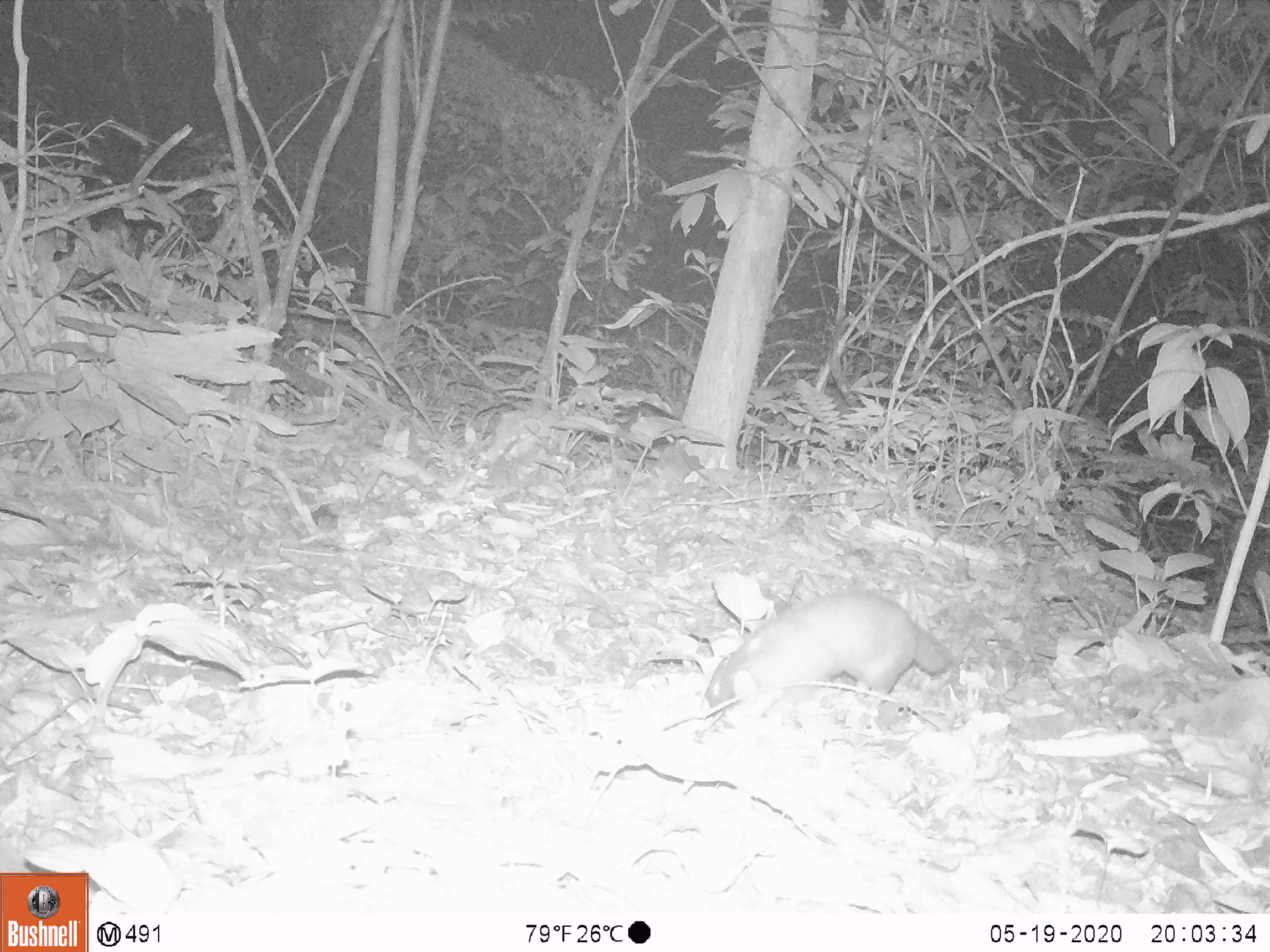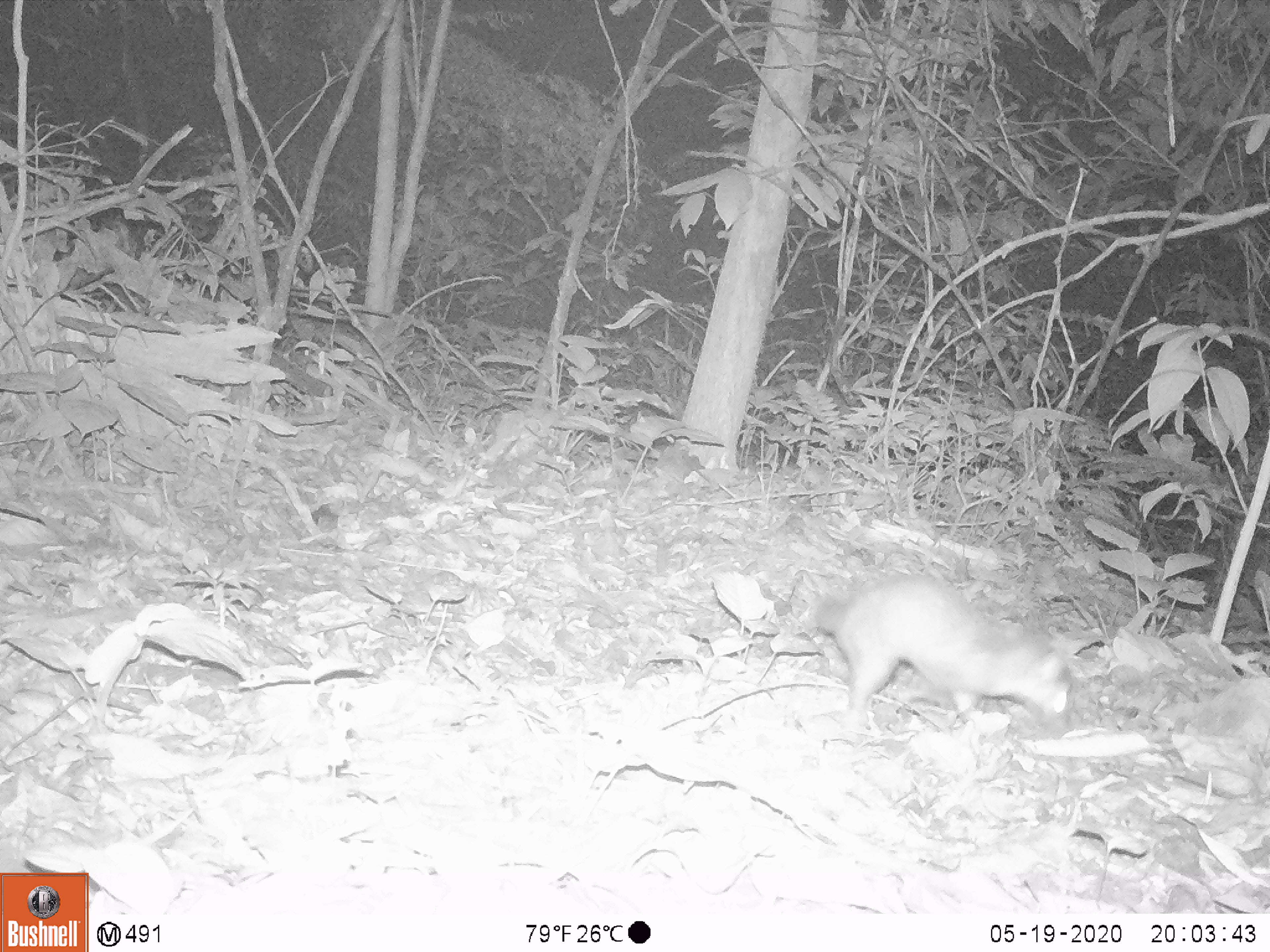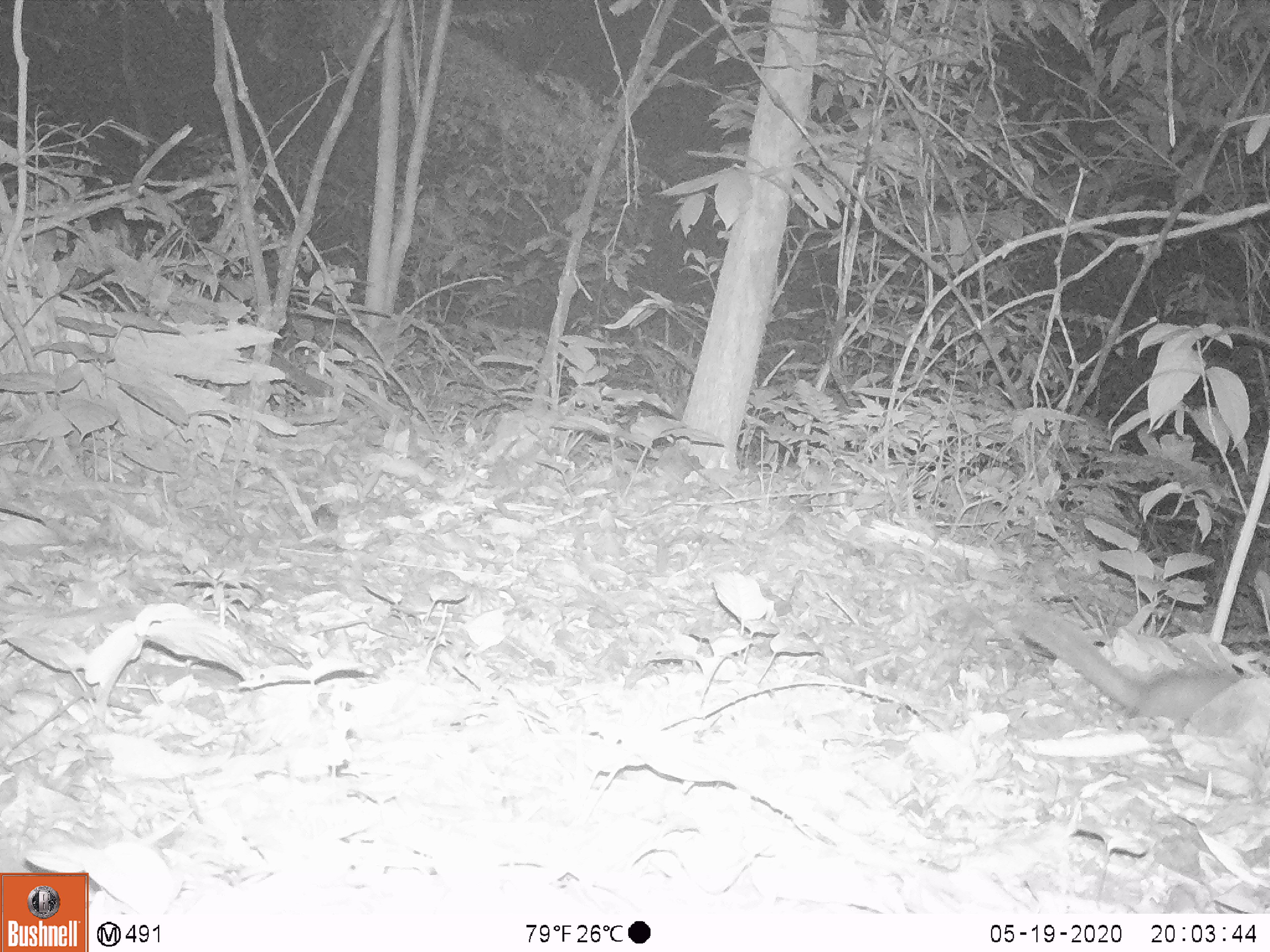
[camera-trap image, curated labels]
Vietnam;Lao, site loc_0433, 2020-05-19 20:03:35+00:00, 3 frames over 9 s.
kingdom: Animalia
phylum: Chordata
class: Mammalia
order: Carnivora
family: Mustelidae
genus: Melogale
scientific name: Melogale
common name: ferret badger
Ferret badger (Melogale). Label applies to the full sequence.